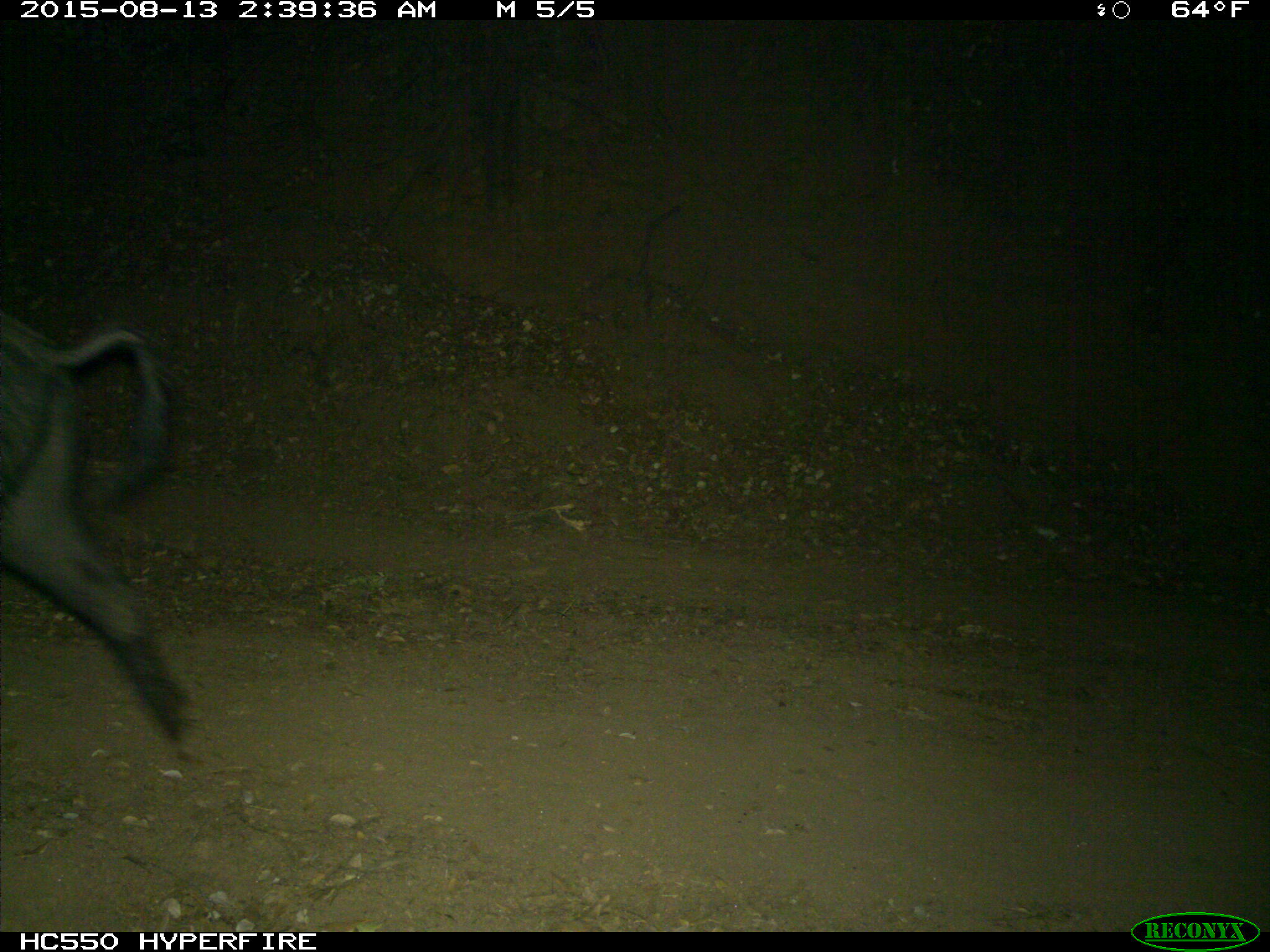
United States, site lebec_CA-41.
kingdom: Animalia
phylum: Chordata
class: Mammalia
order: Artiodactyla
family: Suidae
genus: Sus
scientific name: Sus scrofa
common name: wild boar